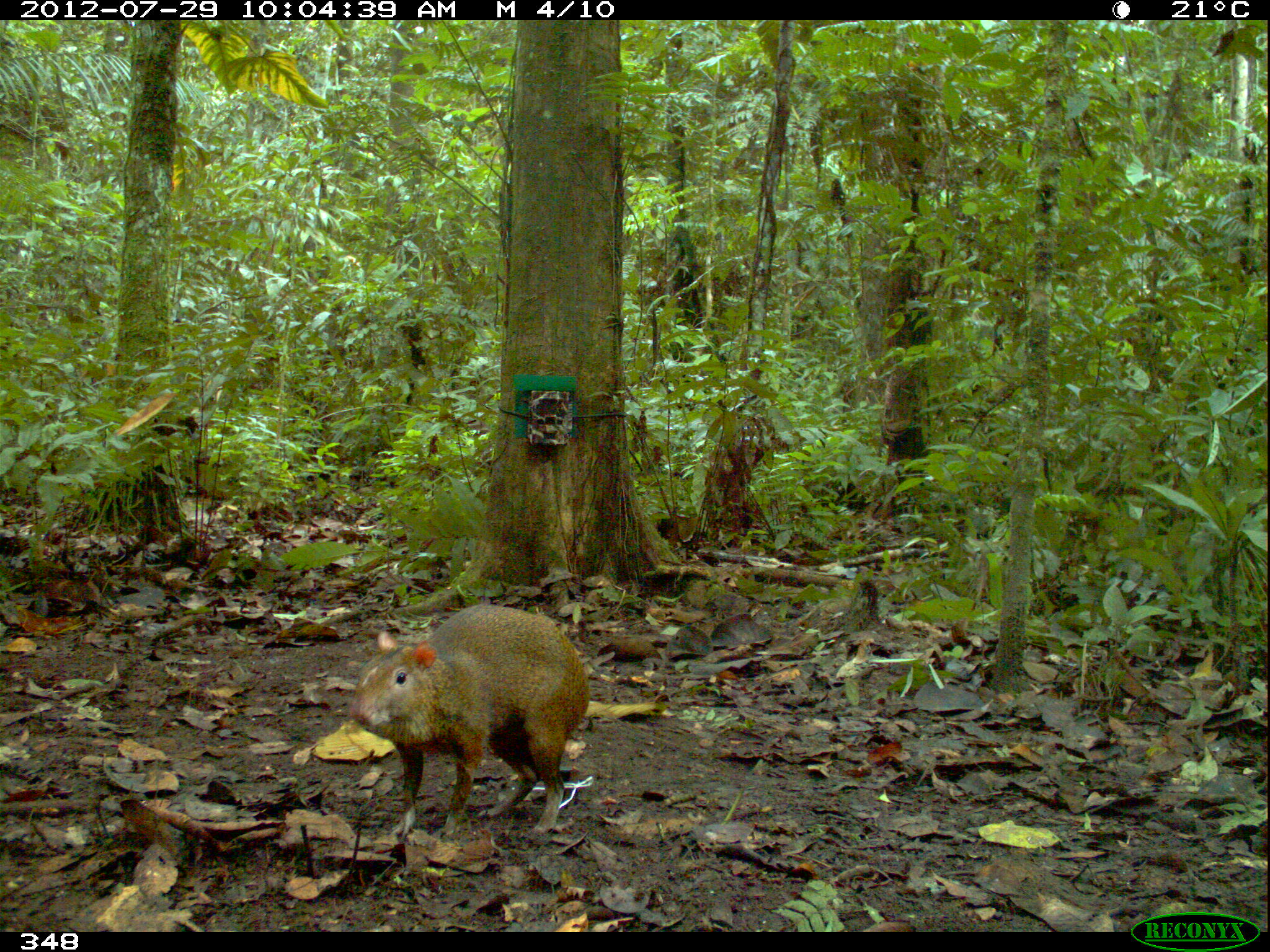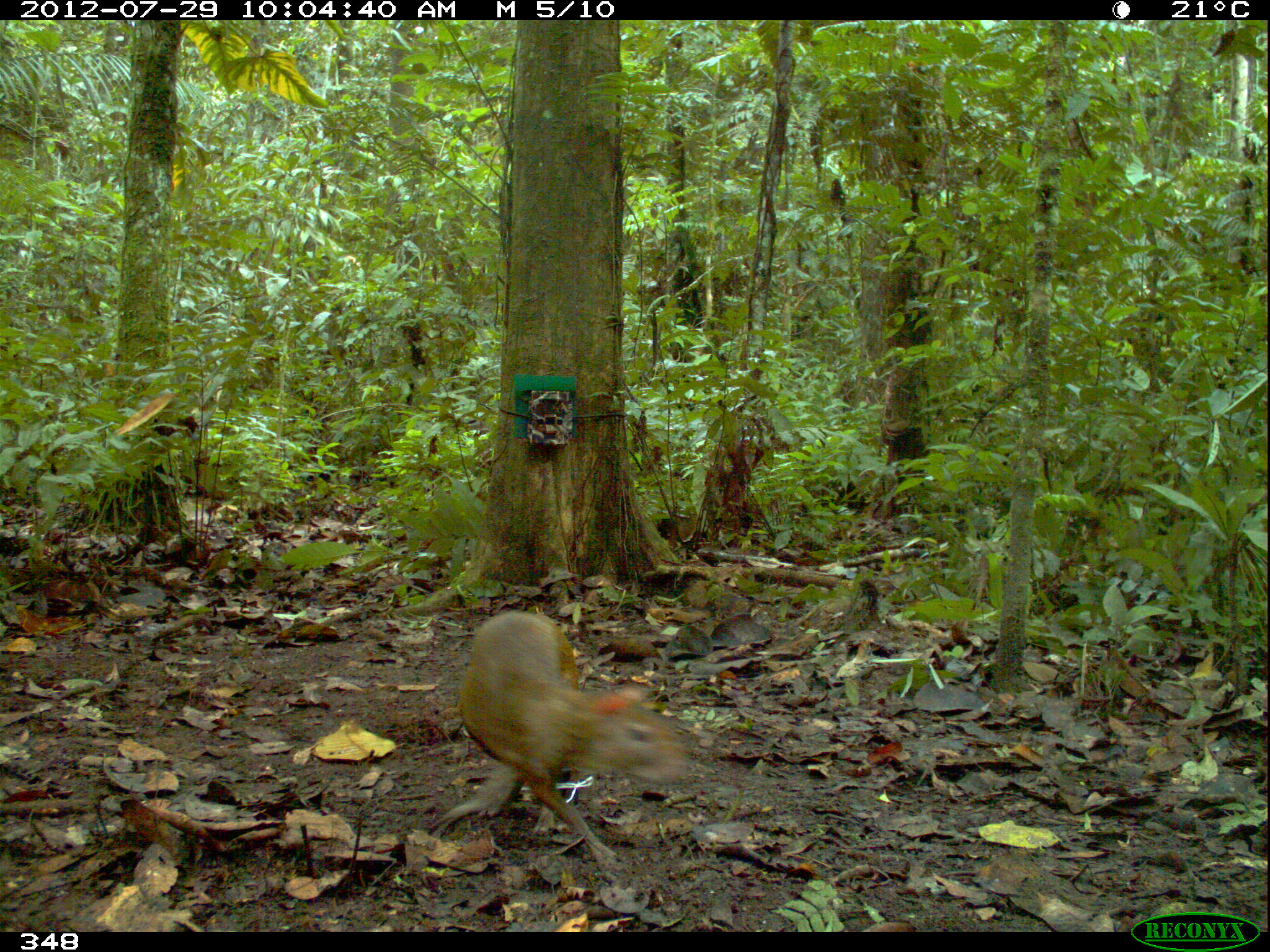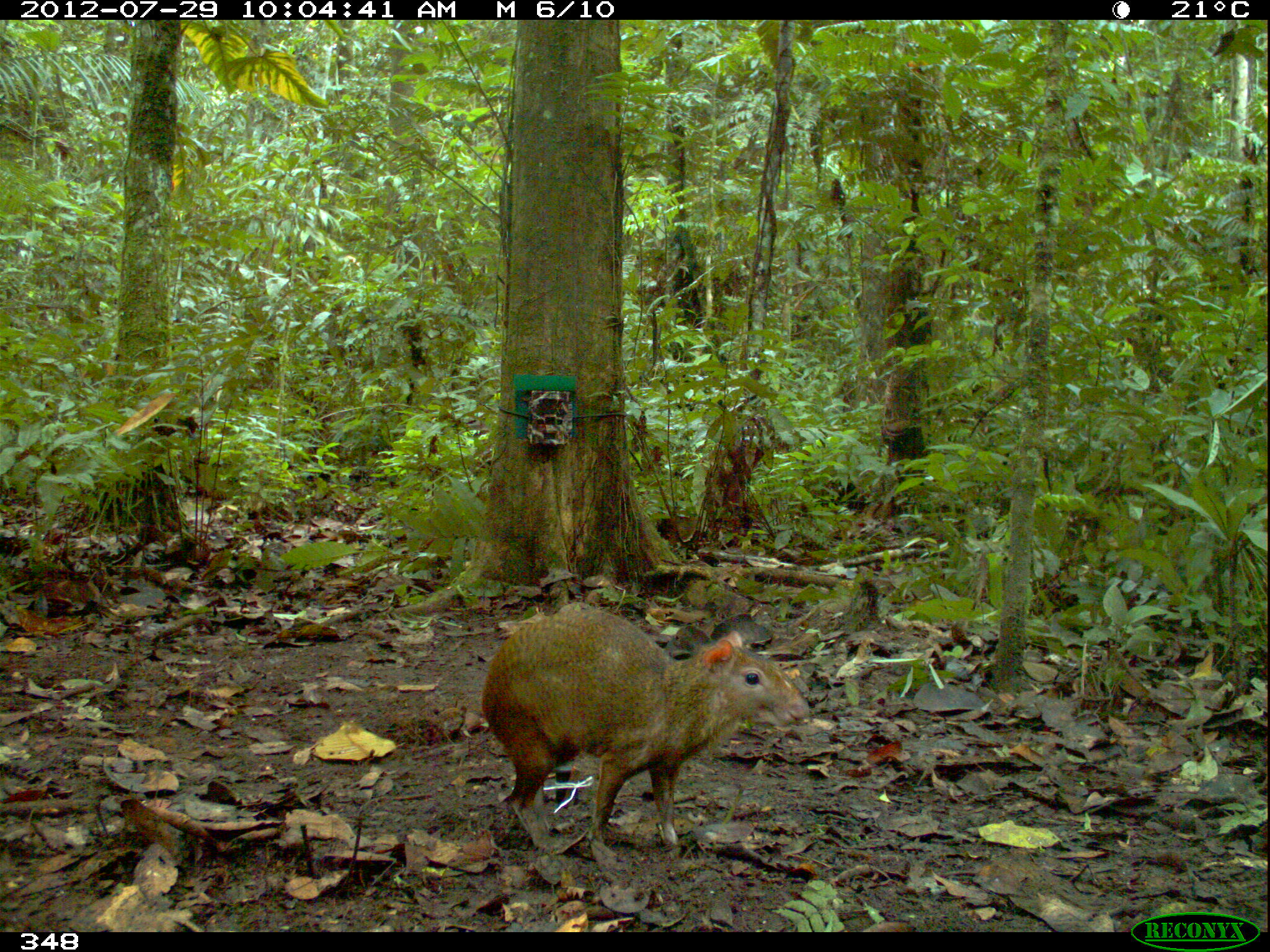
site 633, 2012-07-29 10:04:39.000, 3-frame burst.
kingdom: Animalia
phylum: Chordata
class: Mammalia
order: Rodentia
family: Dasyproctidae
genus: Dasyprocta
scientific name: Dasyprocta punctata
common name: central american agouti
Dasyprocta punctata (central american agouti).